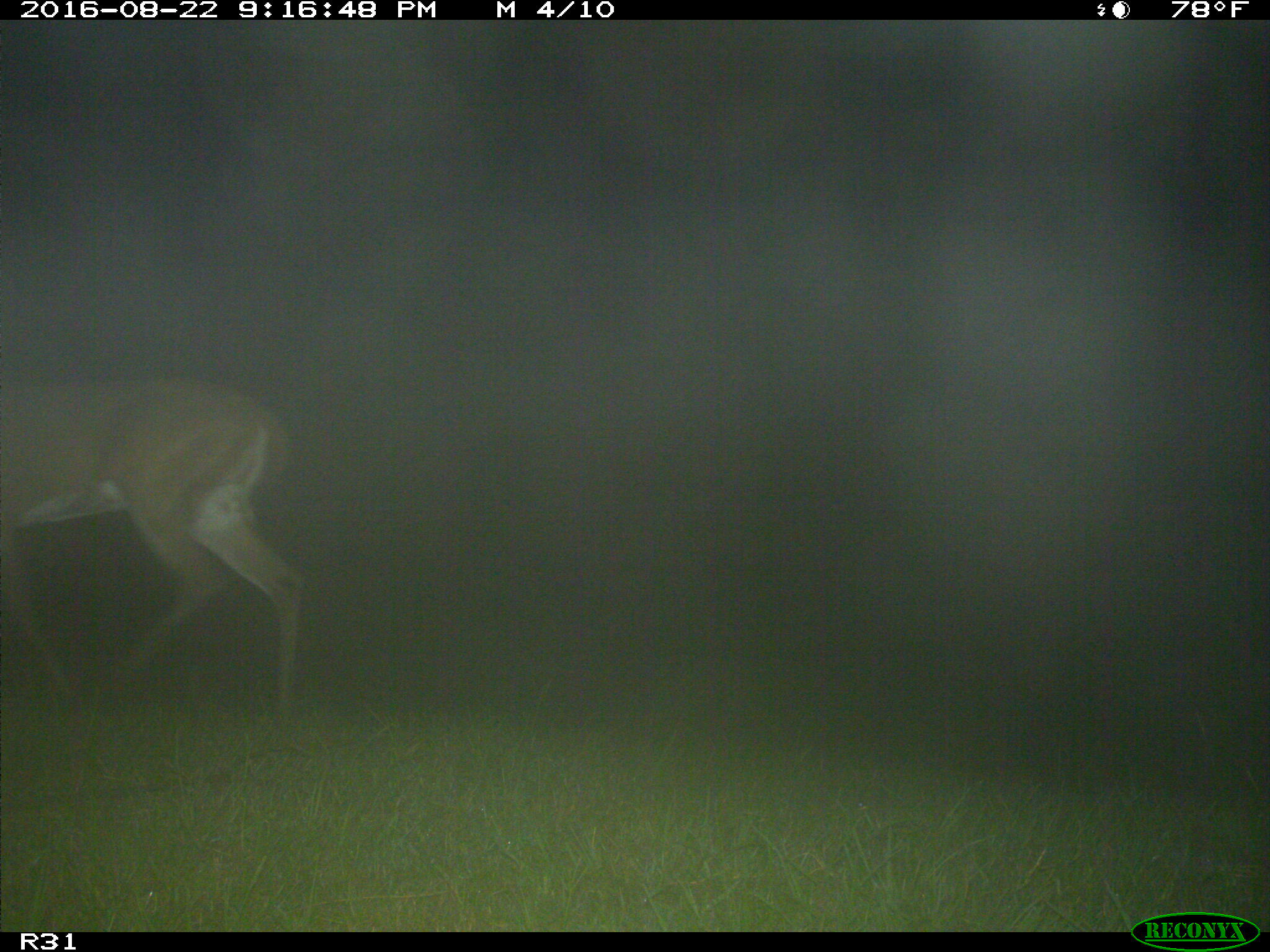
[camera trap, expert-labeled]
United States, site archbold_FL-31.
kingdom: Animalia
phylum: Chordata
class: Mammalia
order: Artiodactyla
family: Cervidae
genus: Odocoileus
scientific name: Odocoileus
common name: deer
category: unidentified deer